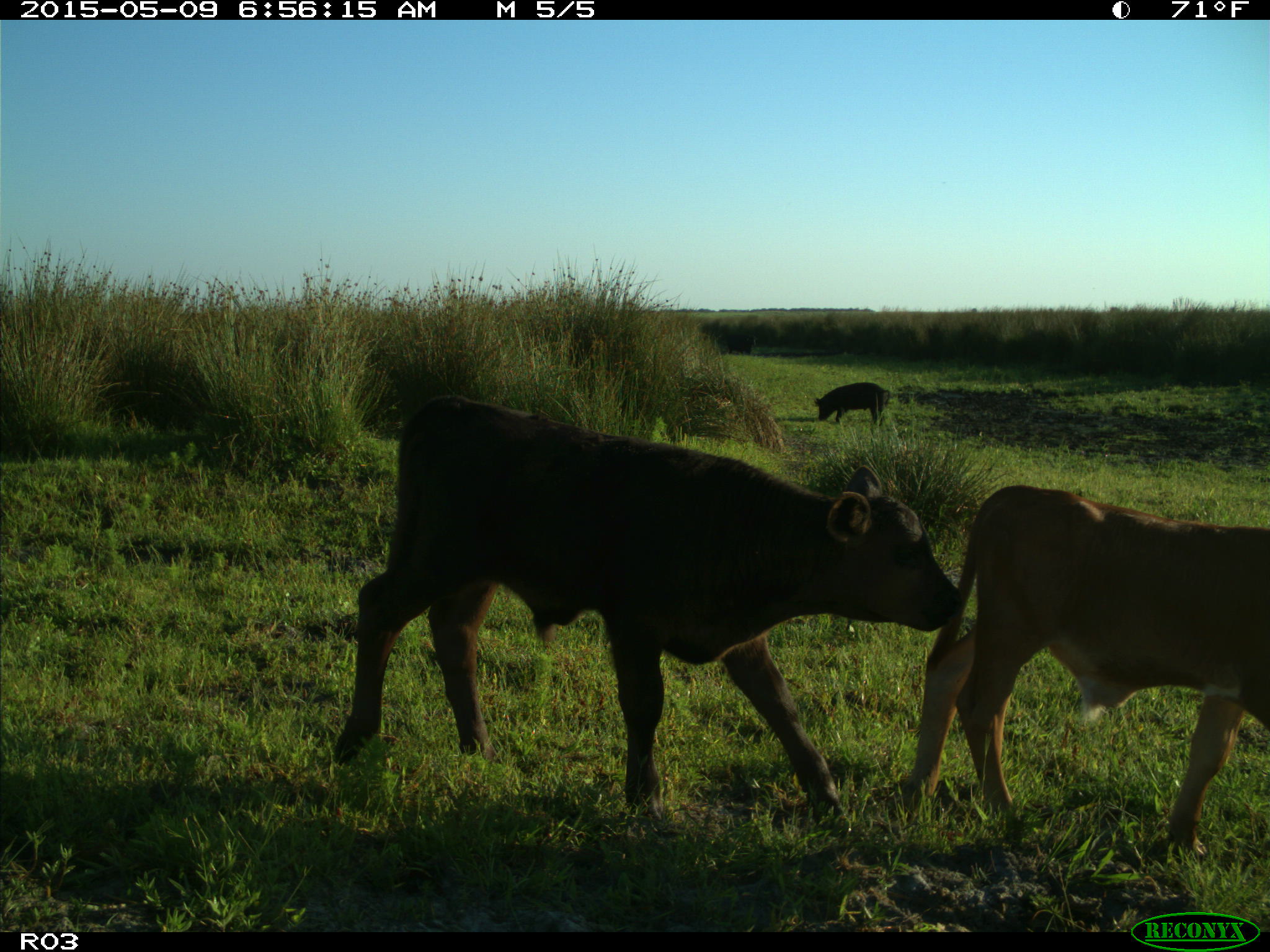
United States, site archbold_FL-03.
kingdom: Animalia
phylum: Chordata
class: Mammalia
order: Artiodactyla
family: Bovidae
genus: Bos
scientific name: Bos taurus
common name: domestic cow